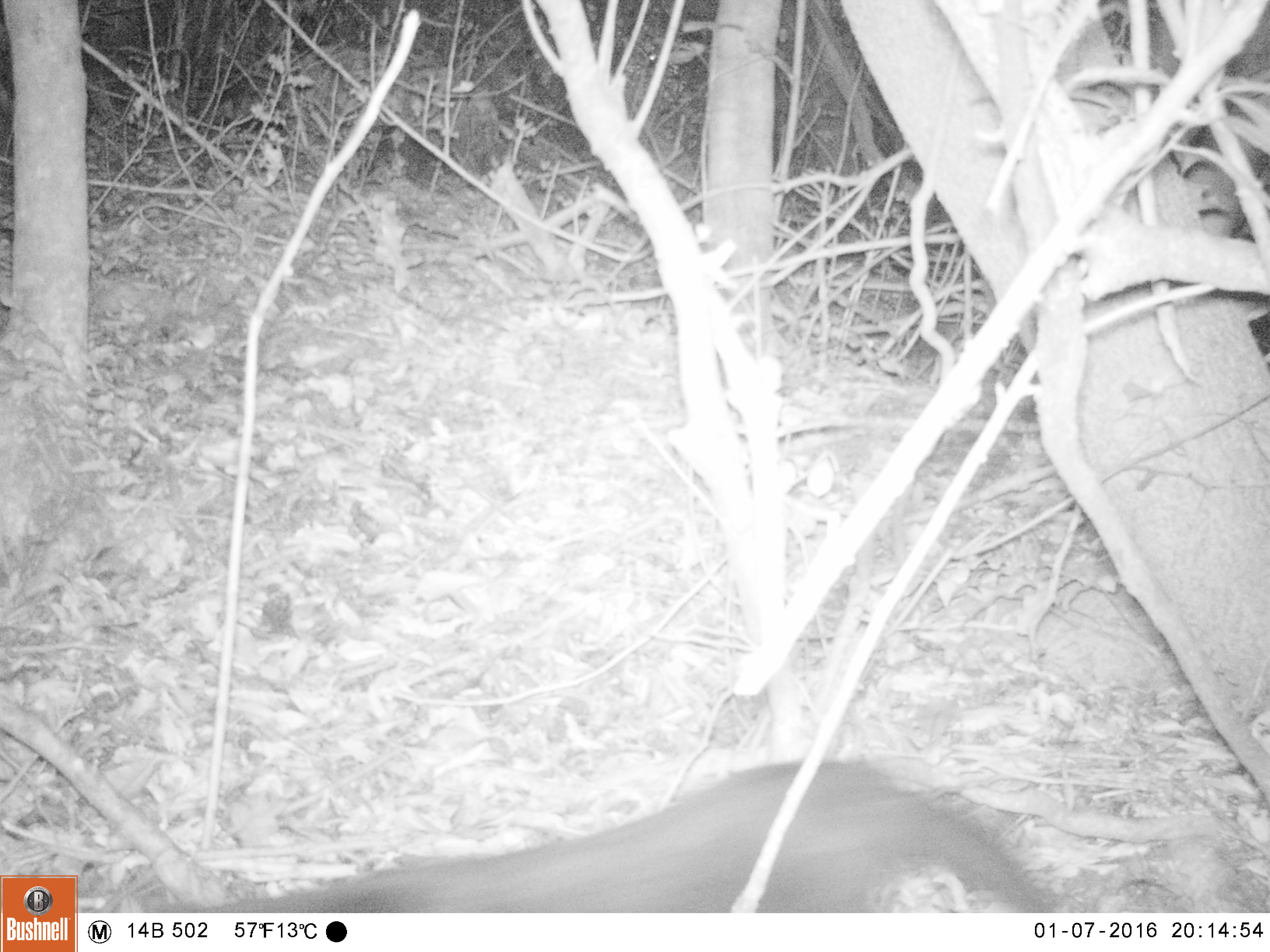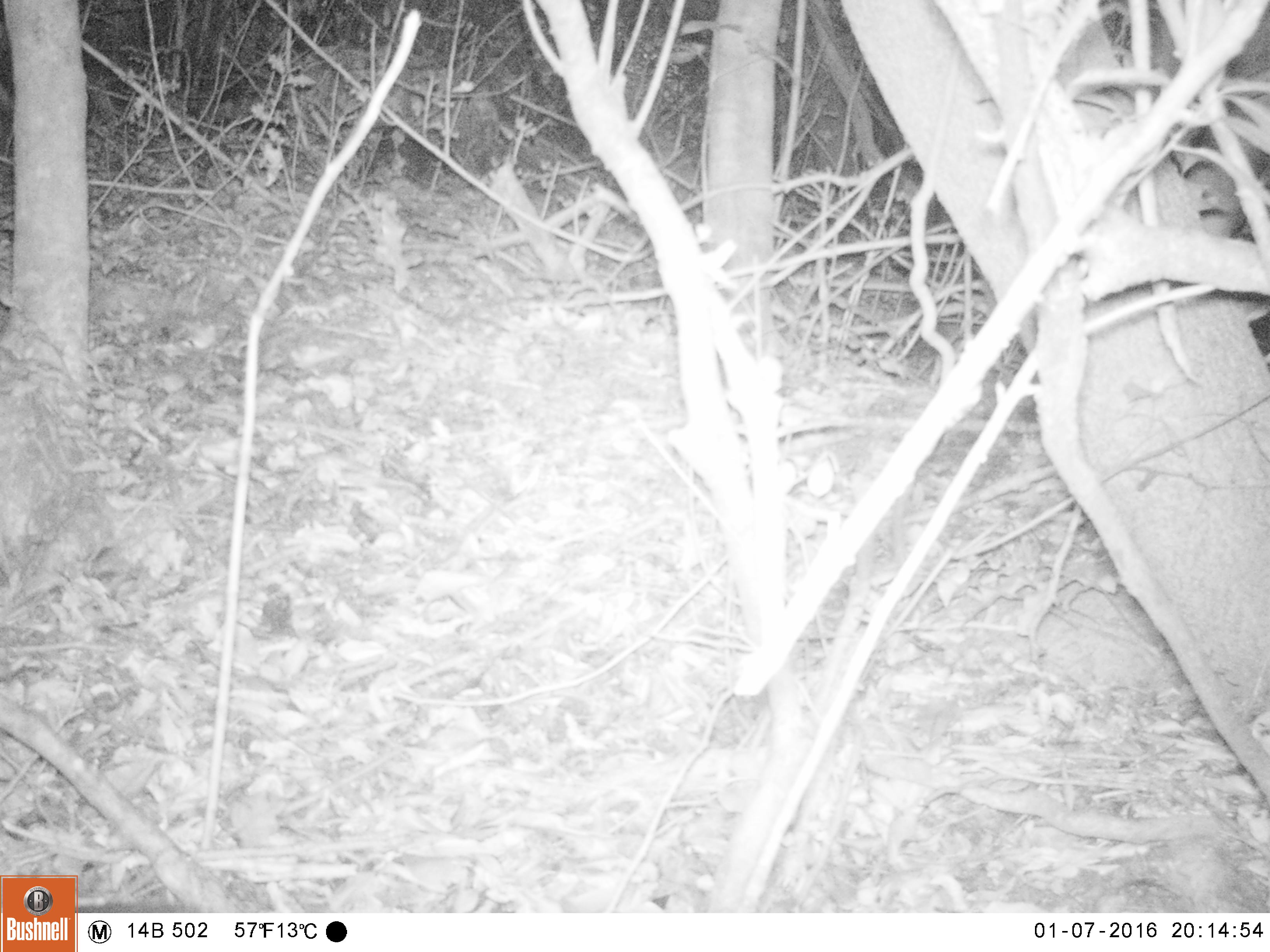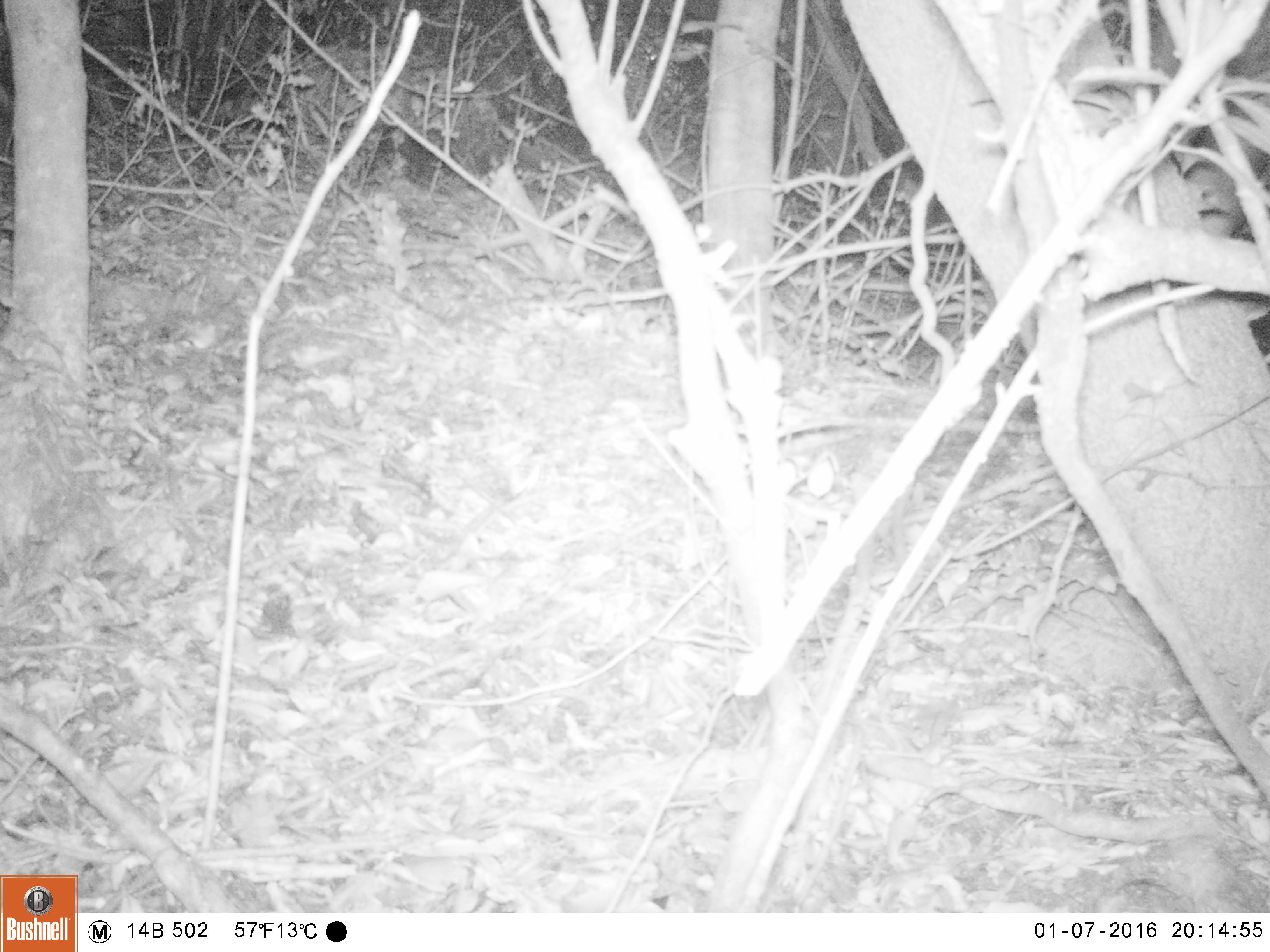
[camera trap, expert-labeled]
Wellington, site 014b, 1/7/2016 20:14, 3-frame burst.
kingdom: Animalia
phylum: Chordata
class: Mammalia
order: Carnivora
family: Felidae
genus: Felis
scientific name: Felis catus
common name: cat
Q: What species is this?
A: Cat (Felis catus).